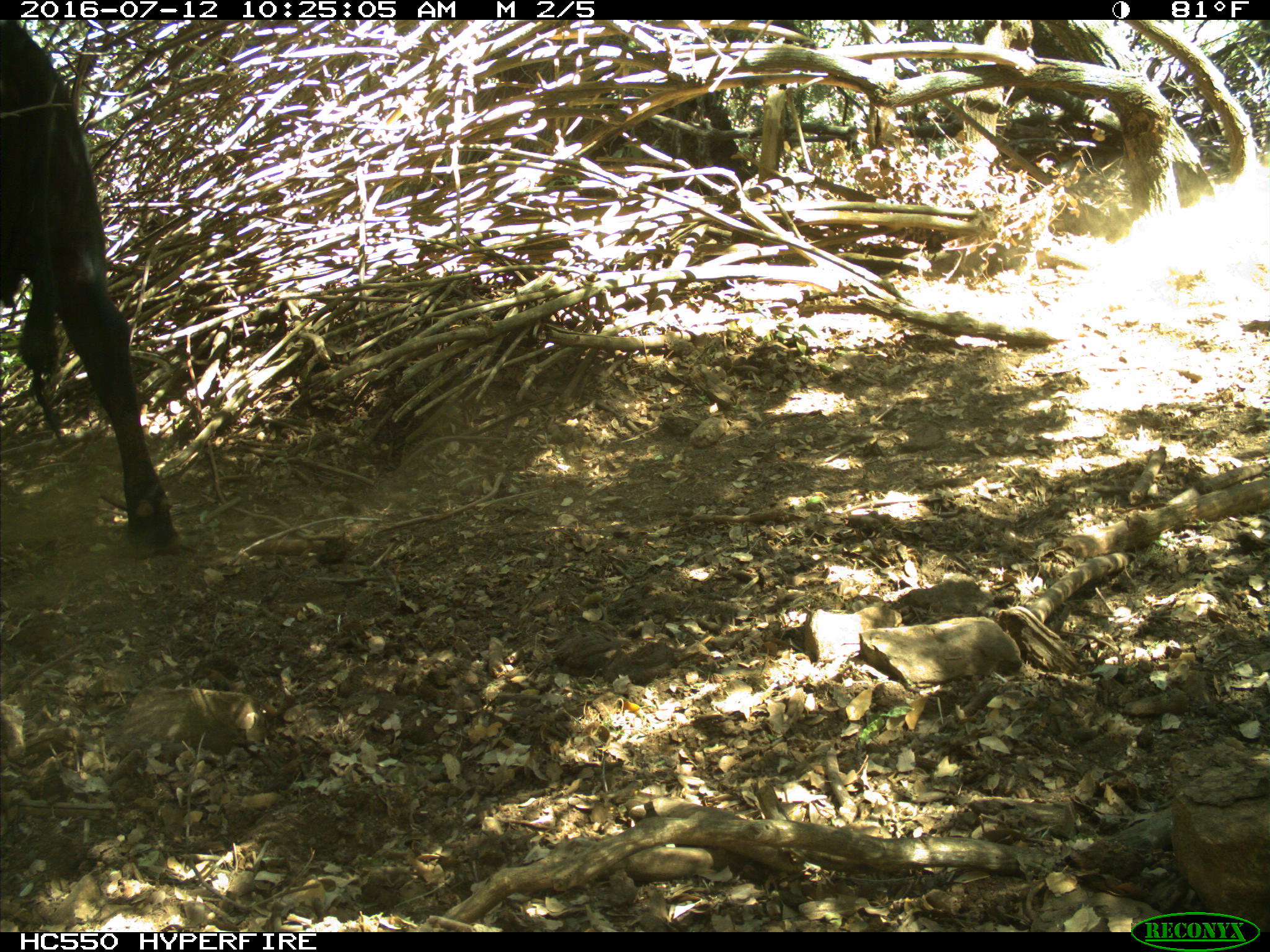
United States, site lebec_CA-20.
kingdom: Animalia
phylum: Chordata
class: Mammalia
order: Artiodactyla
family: Bovidae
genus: Bos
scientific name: Bos taurus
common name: domestic cow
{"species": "Bos taurus (domestic cow)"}